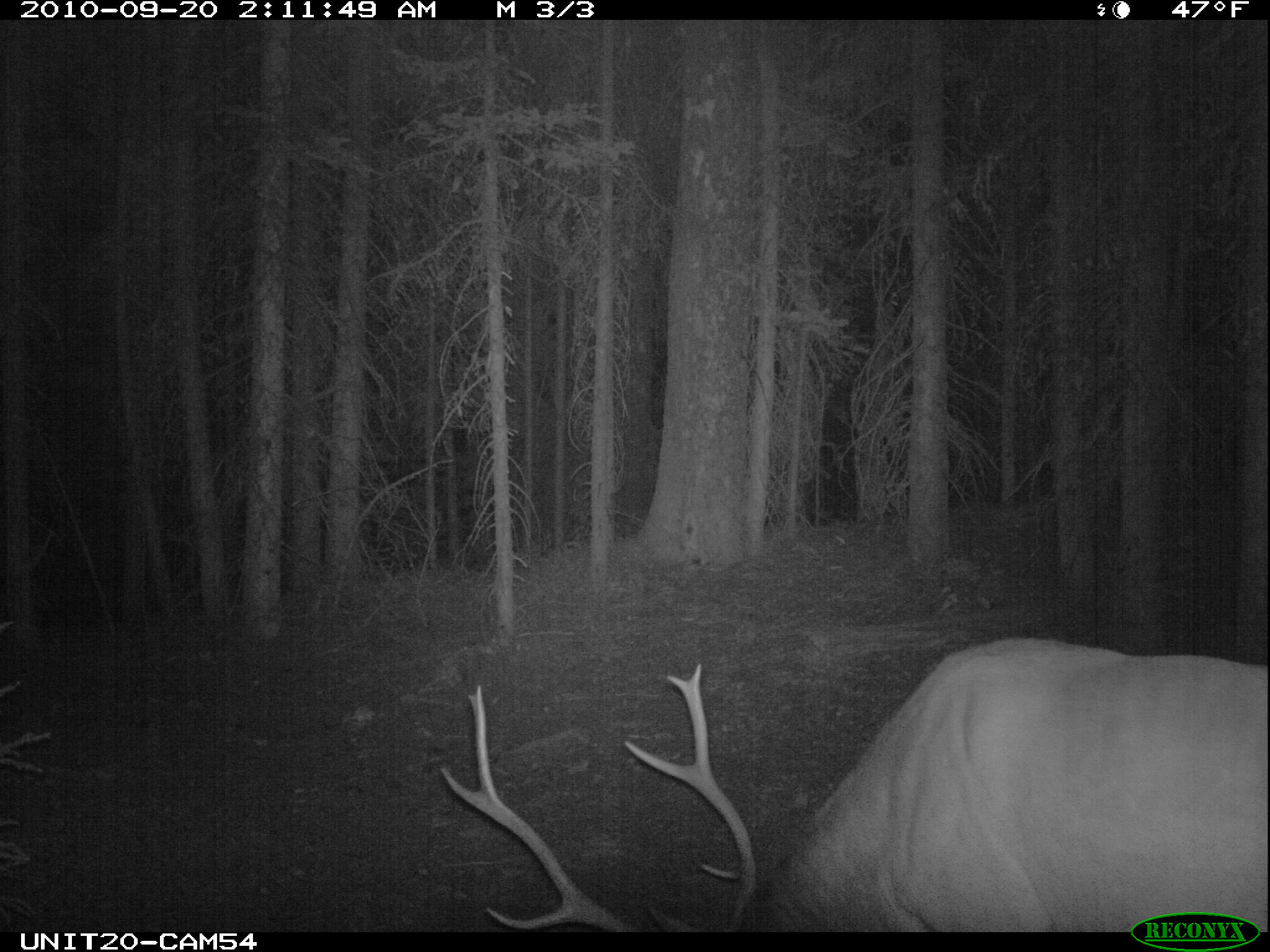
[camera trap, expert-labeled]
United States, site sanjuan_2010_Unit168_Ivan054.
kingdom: Animalia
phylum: Chordata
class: Mammalia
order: Artiodactyla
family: Cervidae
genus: Cervus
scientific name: Cervus elaphus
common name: red deer